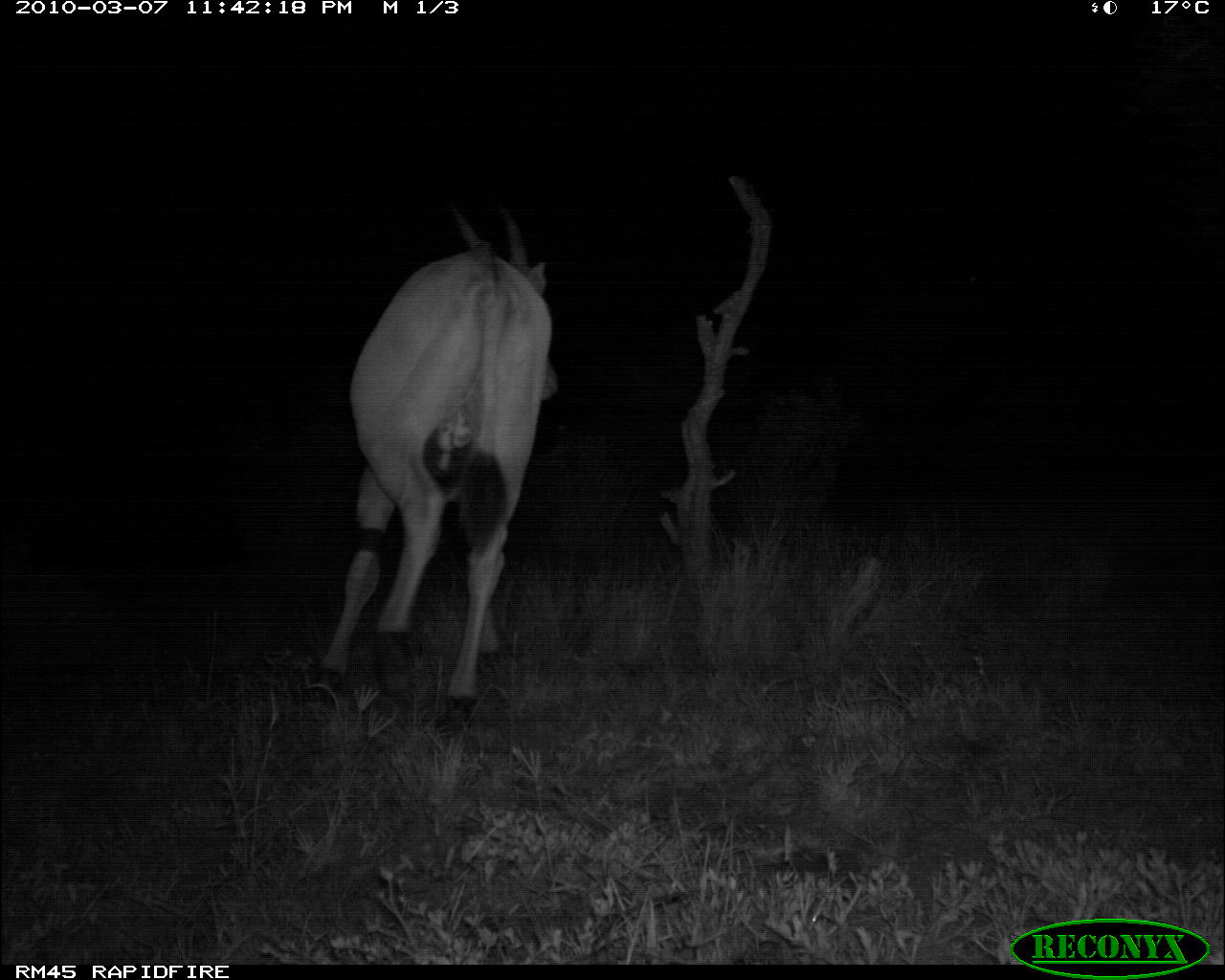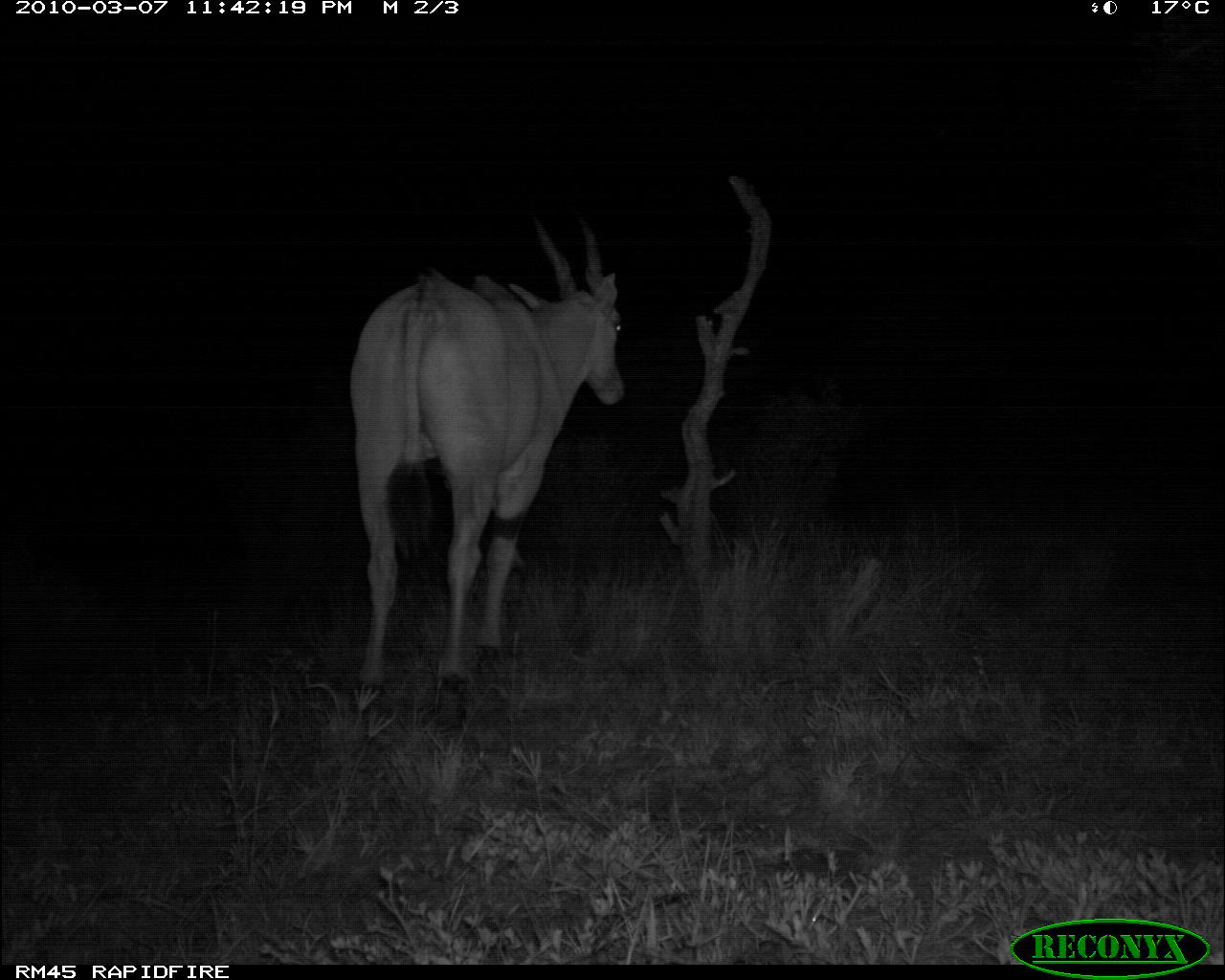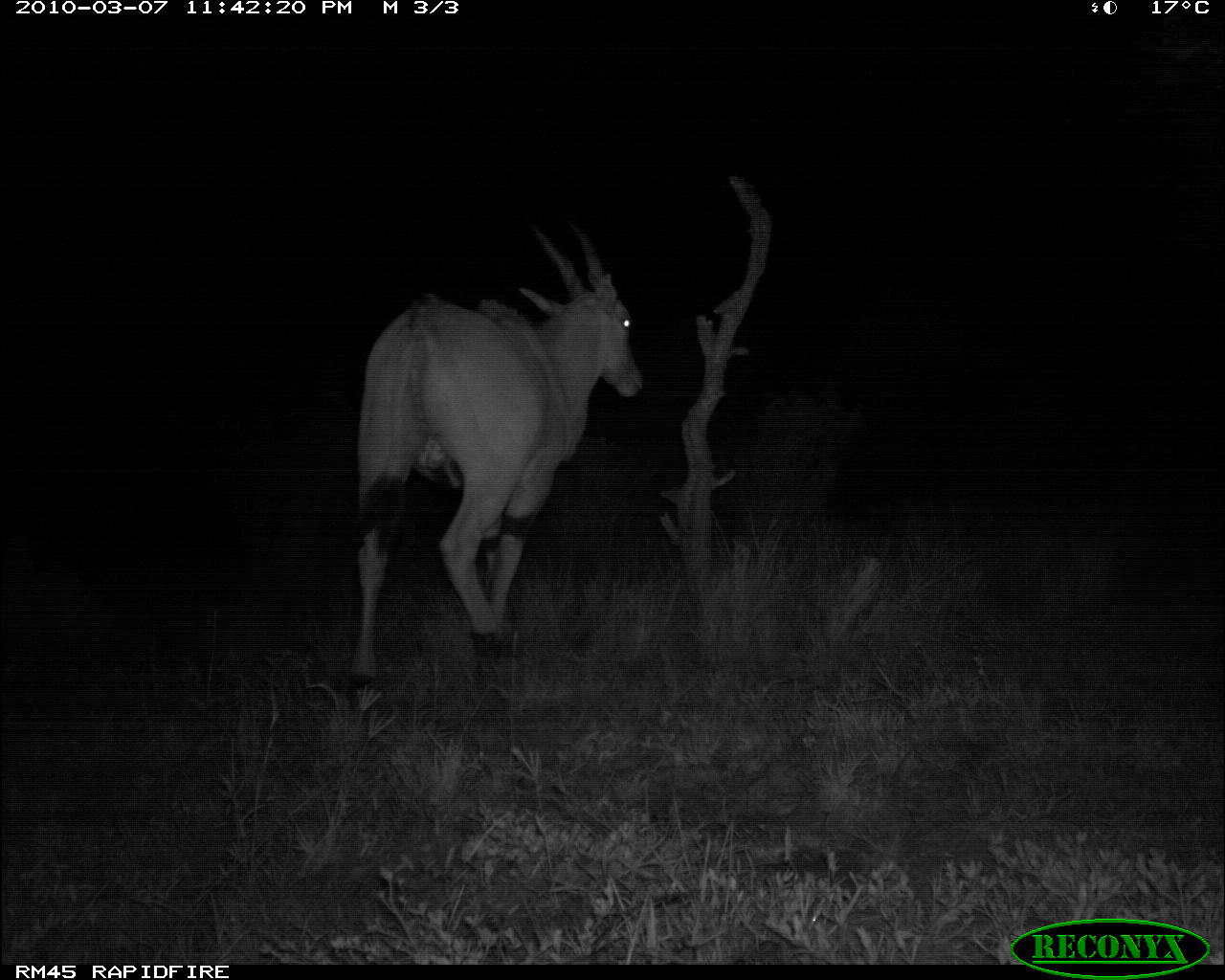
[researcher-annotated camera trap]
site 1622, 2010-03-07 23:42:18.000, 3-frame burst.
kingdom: Animalia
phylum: Chordata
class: Mammalia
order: Artiodactyla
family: Bovidae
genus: Tragelaphus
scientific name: Tragelaphus oryx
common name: eland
Tragelaphus oryx (eland), count 1.